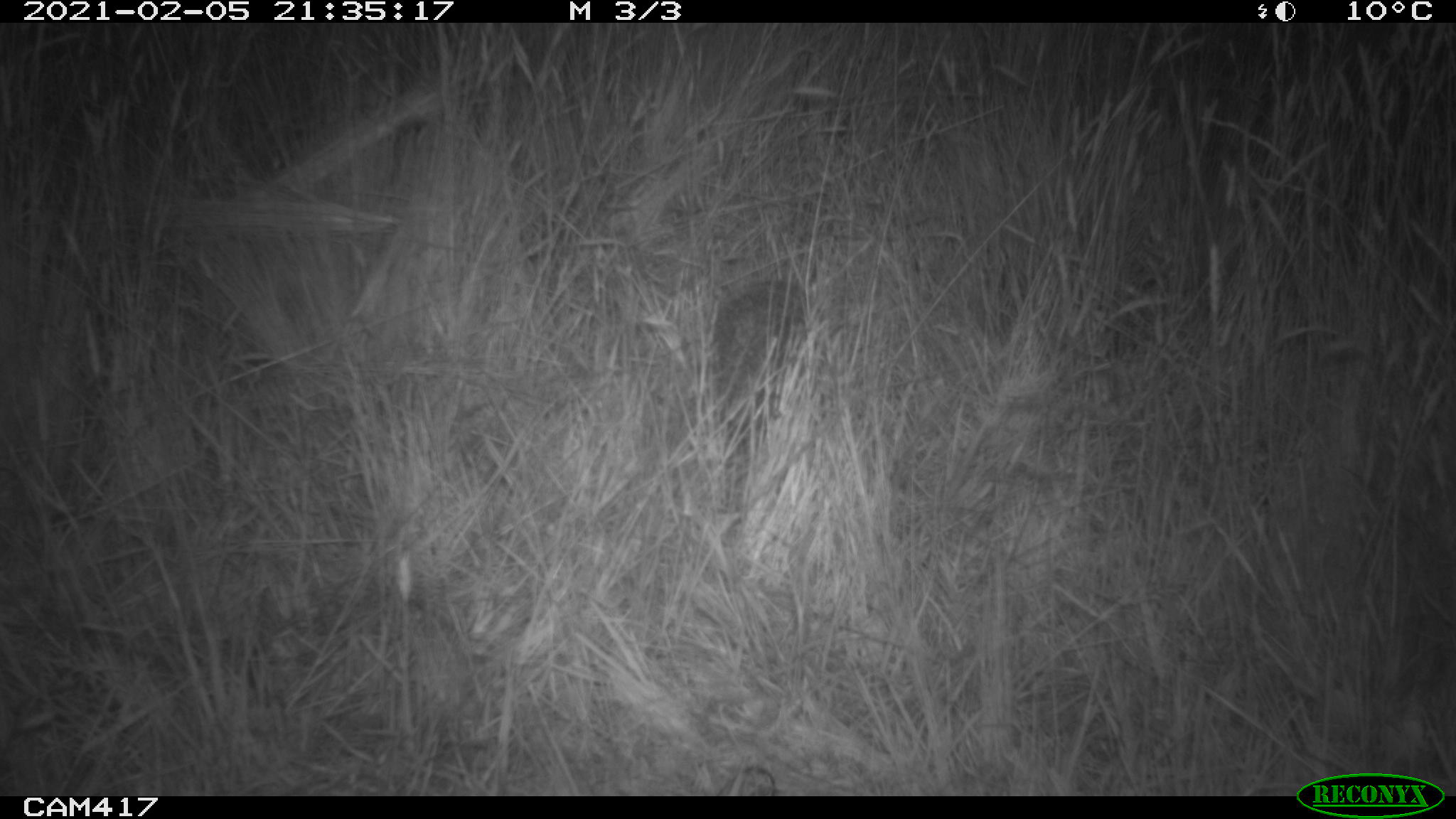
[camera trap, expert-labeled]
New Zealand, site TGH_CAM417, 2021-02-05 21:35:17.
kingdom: Animalia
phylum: Chordata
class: Mammalia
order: Eulipotyphla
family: Erinaceidae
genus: Erinaceus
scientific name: Erinaceus europaeus europaeus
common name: european hedgehog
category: hedgehog